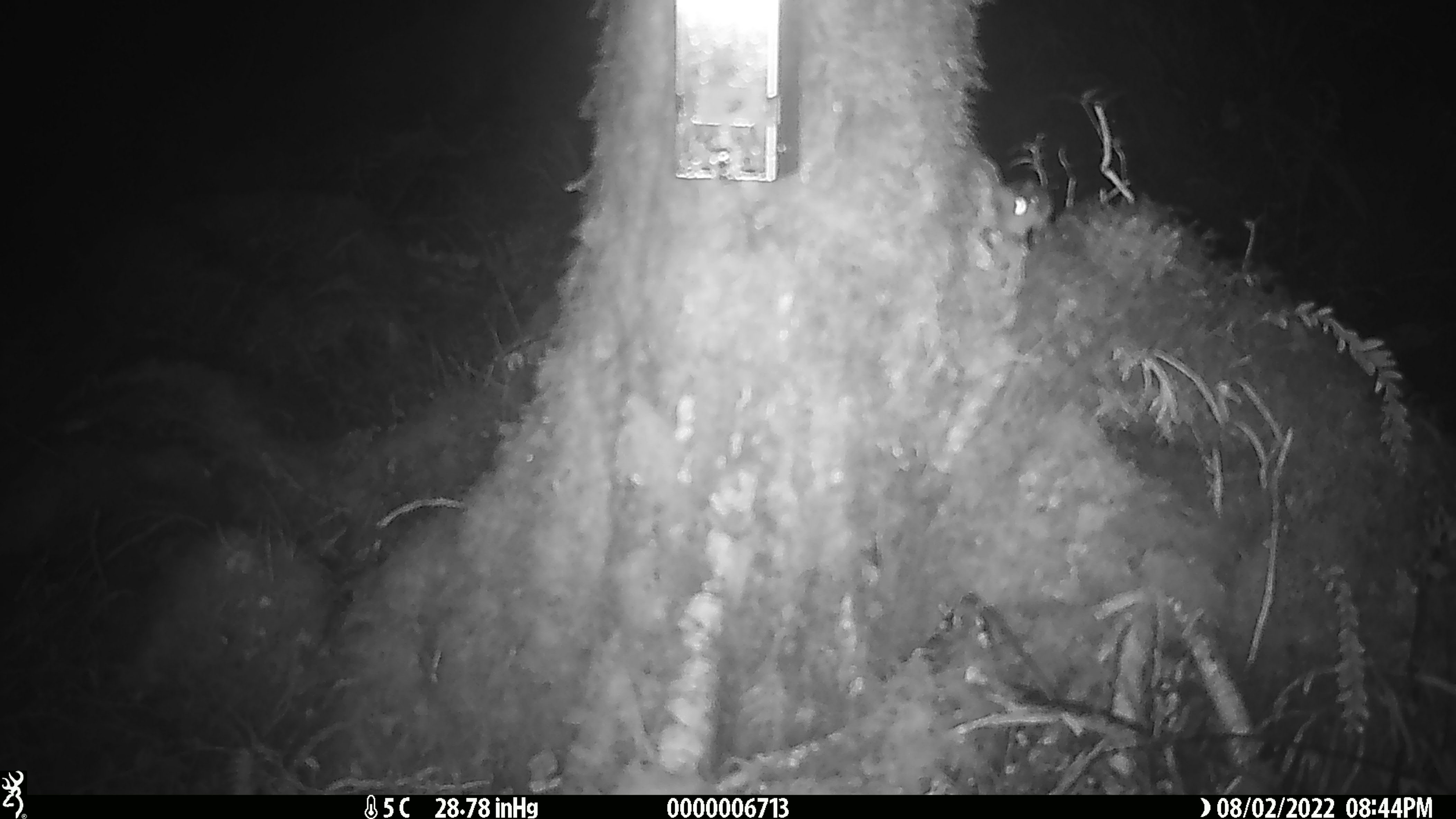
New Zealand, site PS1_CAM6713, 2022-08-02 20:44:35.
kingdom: Animalia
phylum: Chordata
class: Mammalia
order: Rodentia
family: Muridae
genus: Mus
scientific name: Mus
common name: mouse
Mouse (Mus).